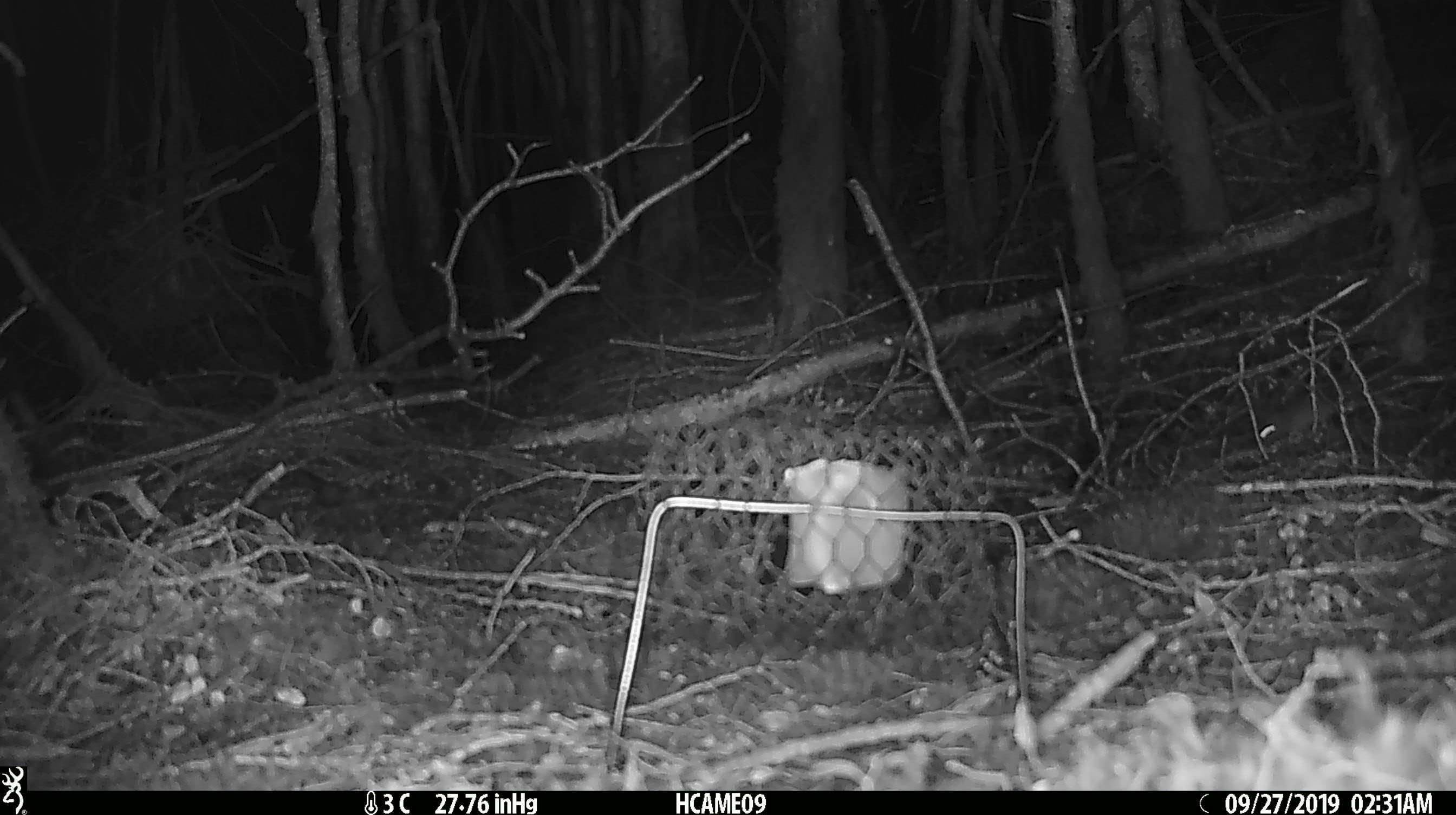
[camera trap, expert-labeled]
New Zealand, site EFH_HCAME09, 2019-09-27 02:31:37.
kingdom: Animalia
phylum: Chordata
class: Mammalia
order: Rodentia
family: Muridae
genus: Mus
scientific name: Mus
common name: mouse